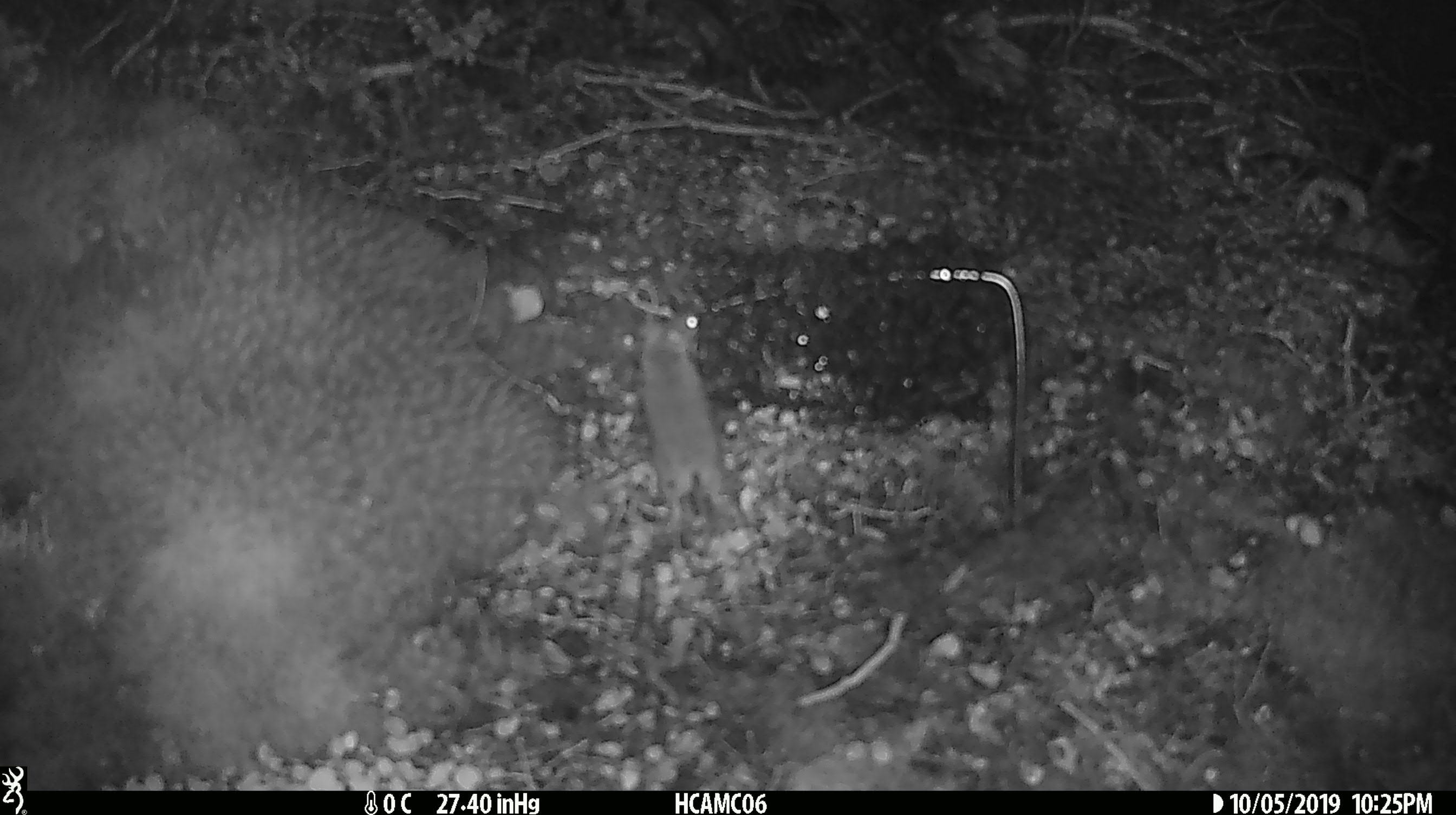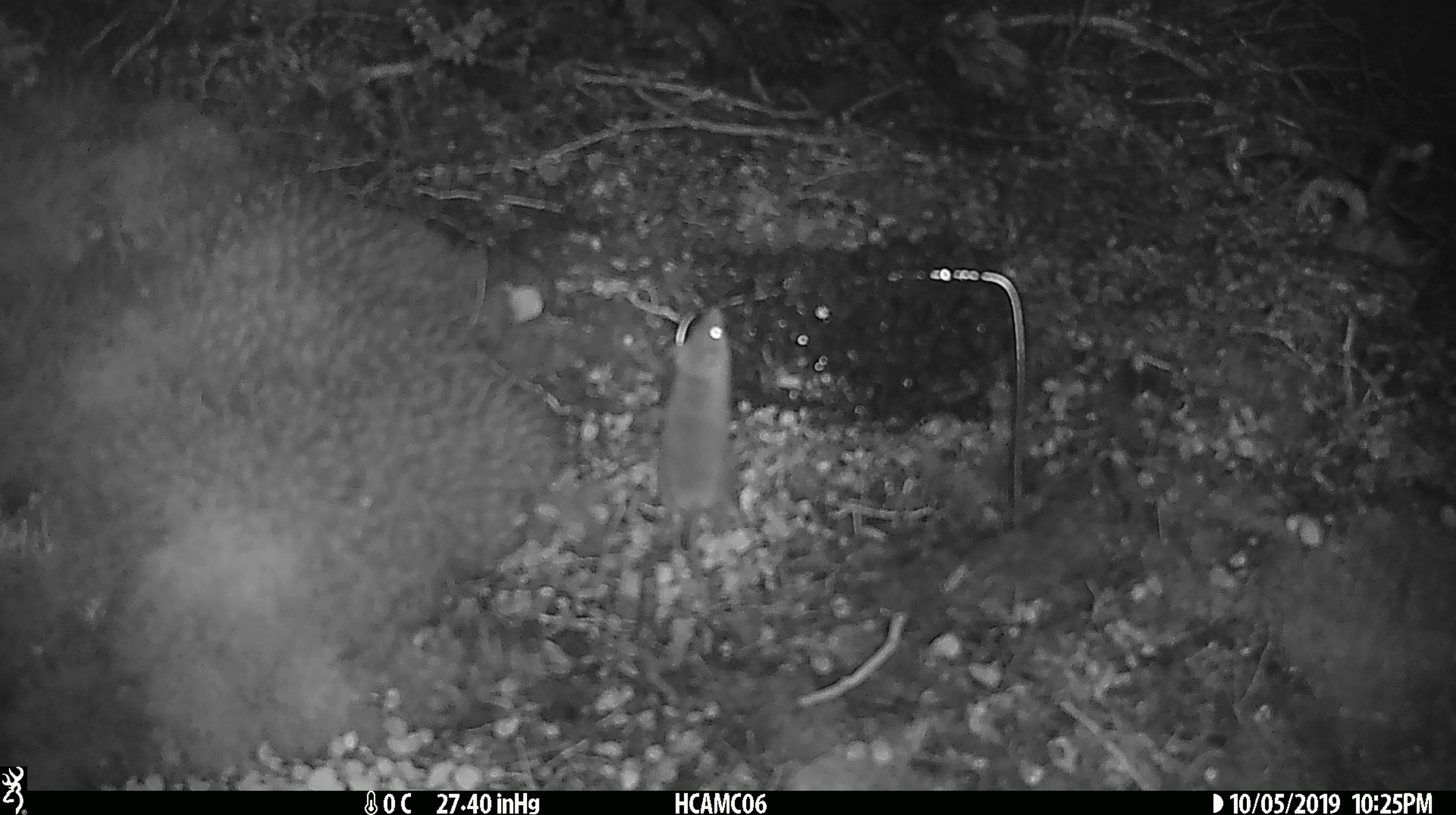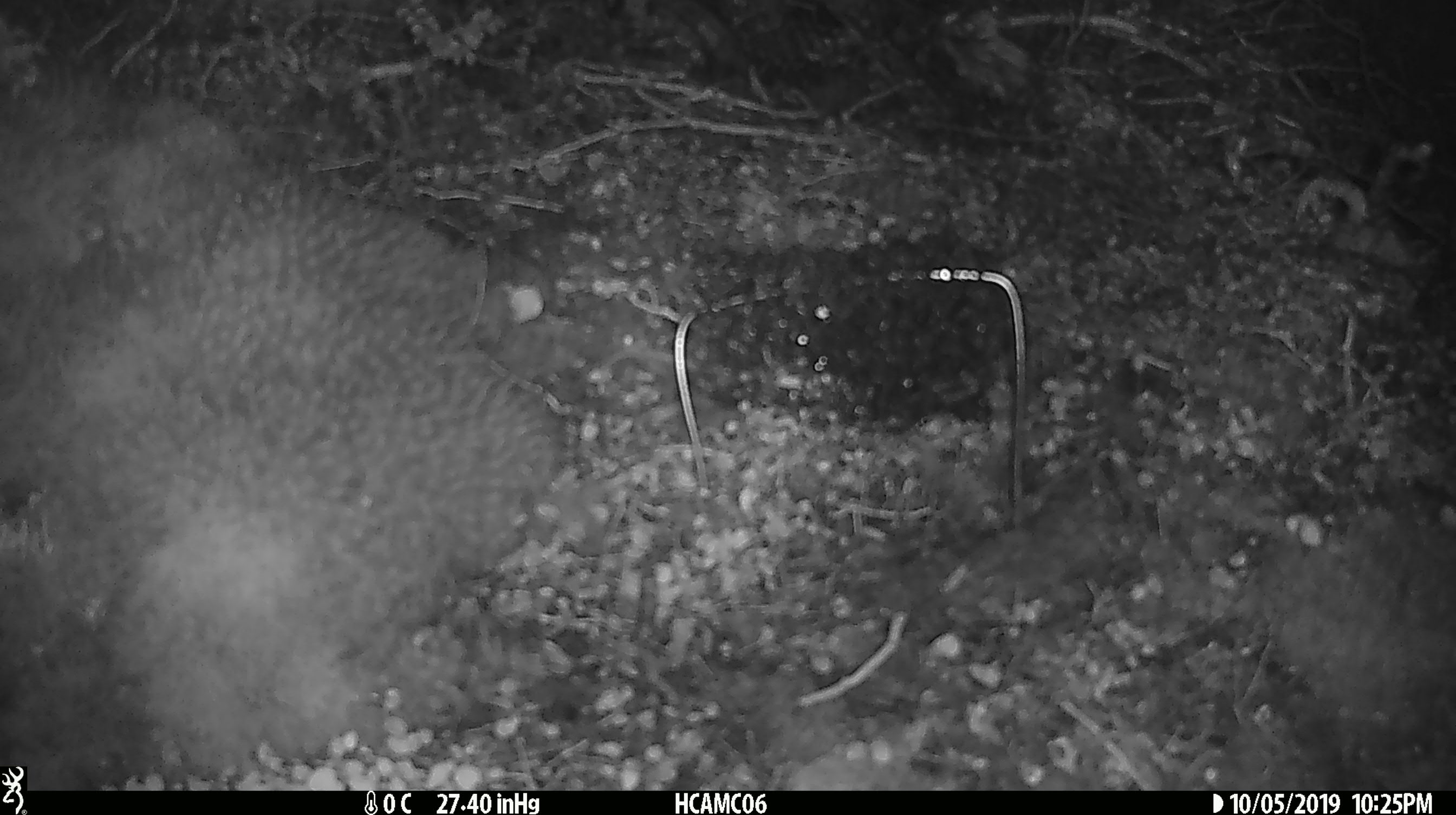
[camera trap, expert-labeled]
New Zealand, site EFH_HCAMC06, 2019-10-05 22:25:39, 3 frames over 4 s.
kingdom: Animalia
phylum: Chordata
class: Mammalia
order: Rodentia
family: Muridae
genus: Mus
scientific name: Mus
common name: mouse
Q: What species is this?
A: Mouse (Mus).